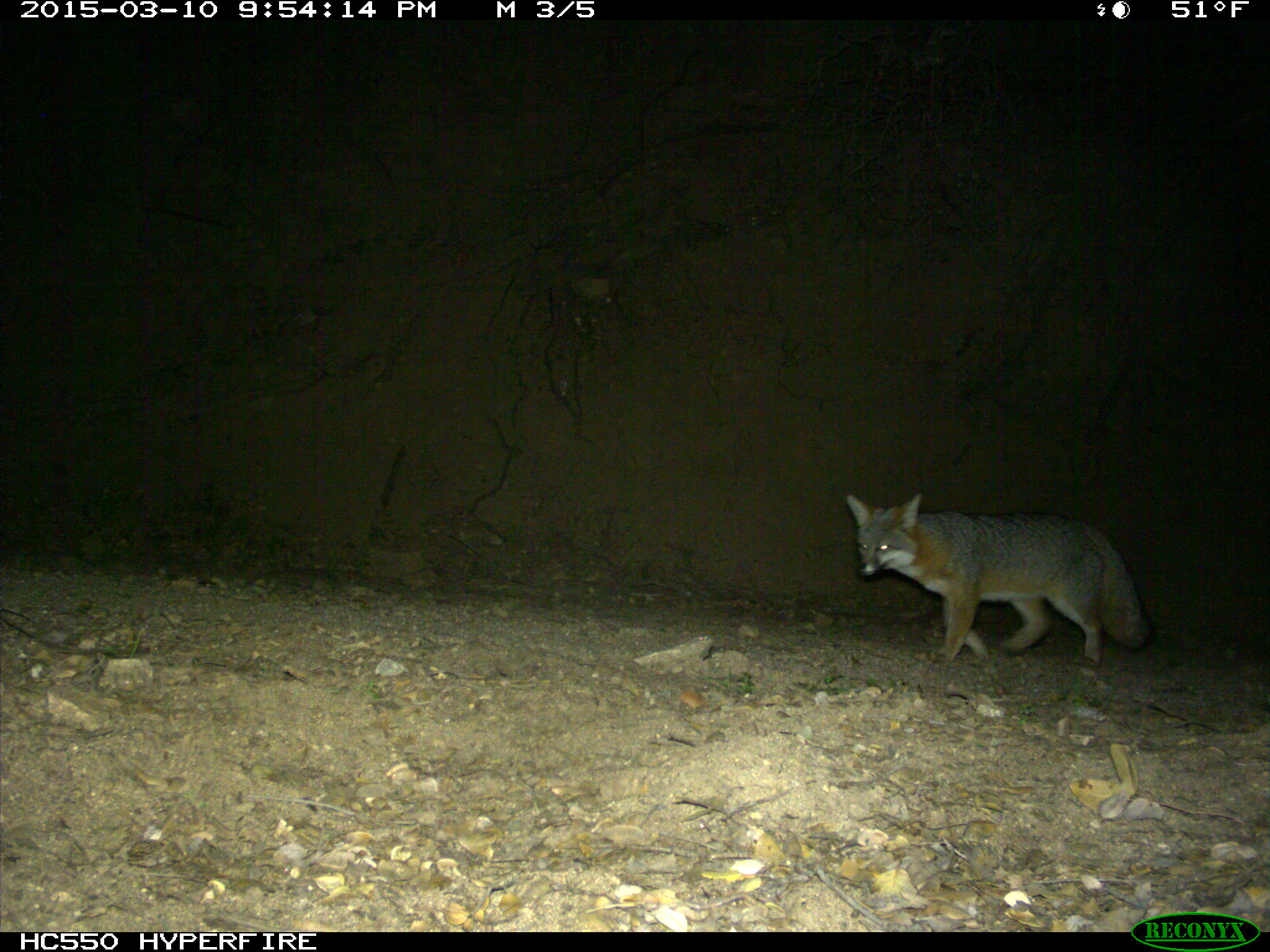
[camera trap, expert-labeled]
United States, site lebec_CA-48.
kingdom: Animalia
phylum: Chordata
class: Mammalia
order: Carnivora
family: Canidae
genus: Urocyon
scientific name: Urocyon cinereoargenteus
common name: gray fox